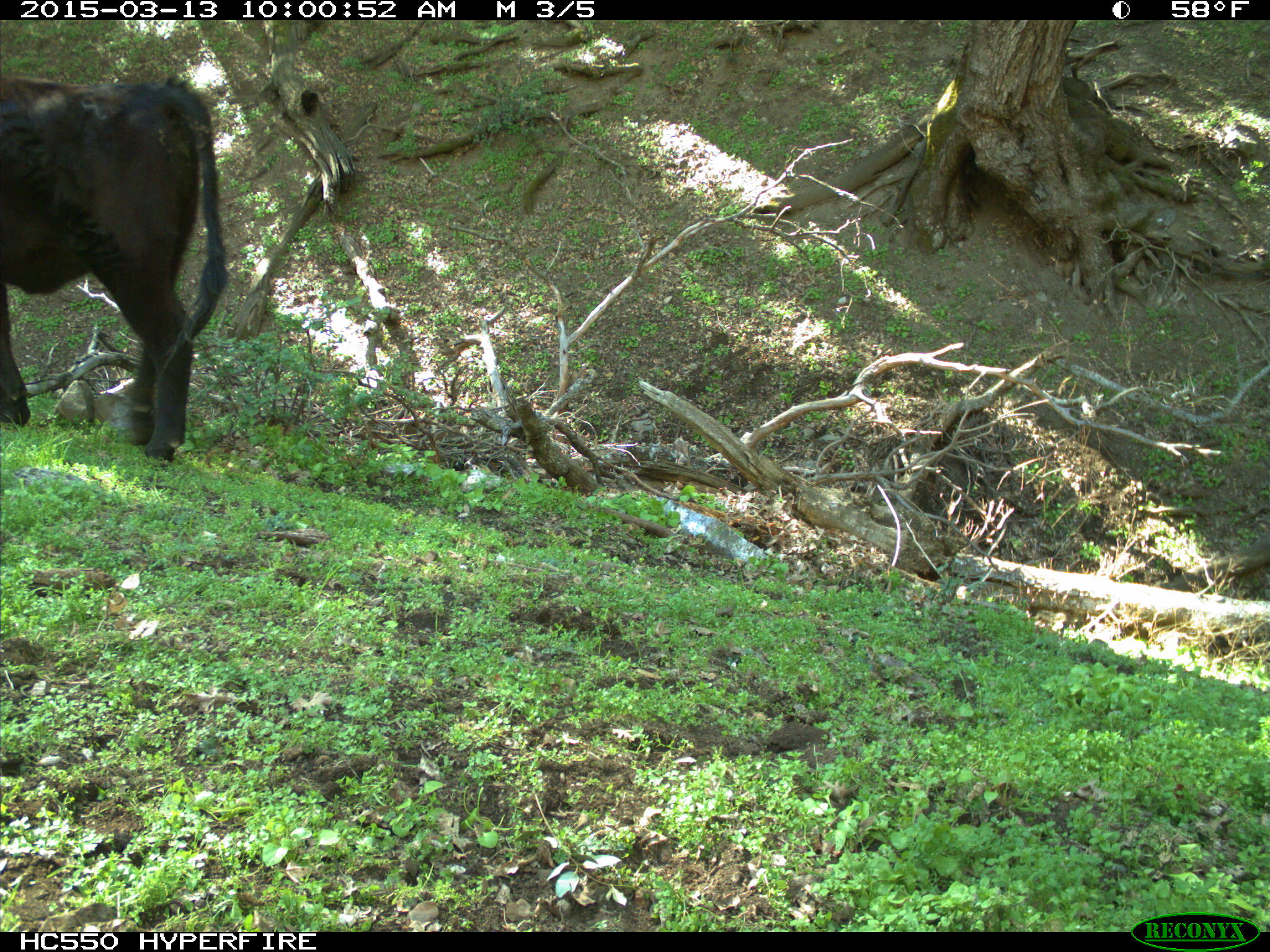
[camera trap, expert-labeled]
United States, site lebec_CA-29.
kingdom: Animalia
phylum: Chordata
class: Mammalia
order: Artiodactyla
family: Bovidae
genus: Bos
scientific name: Bos taurus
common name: domestic cow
Bos taurus (domestic cow).